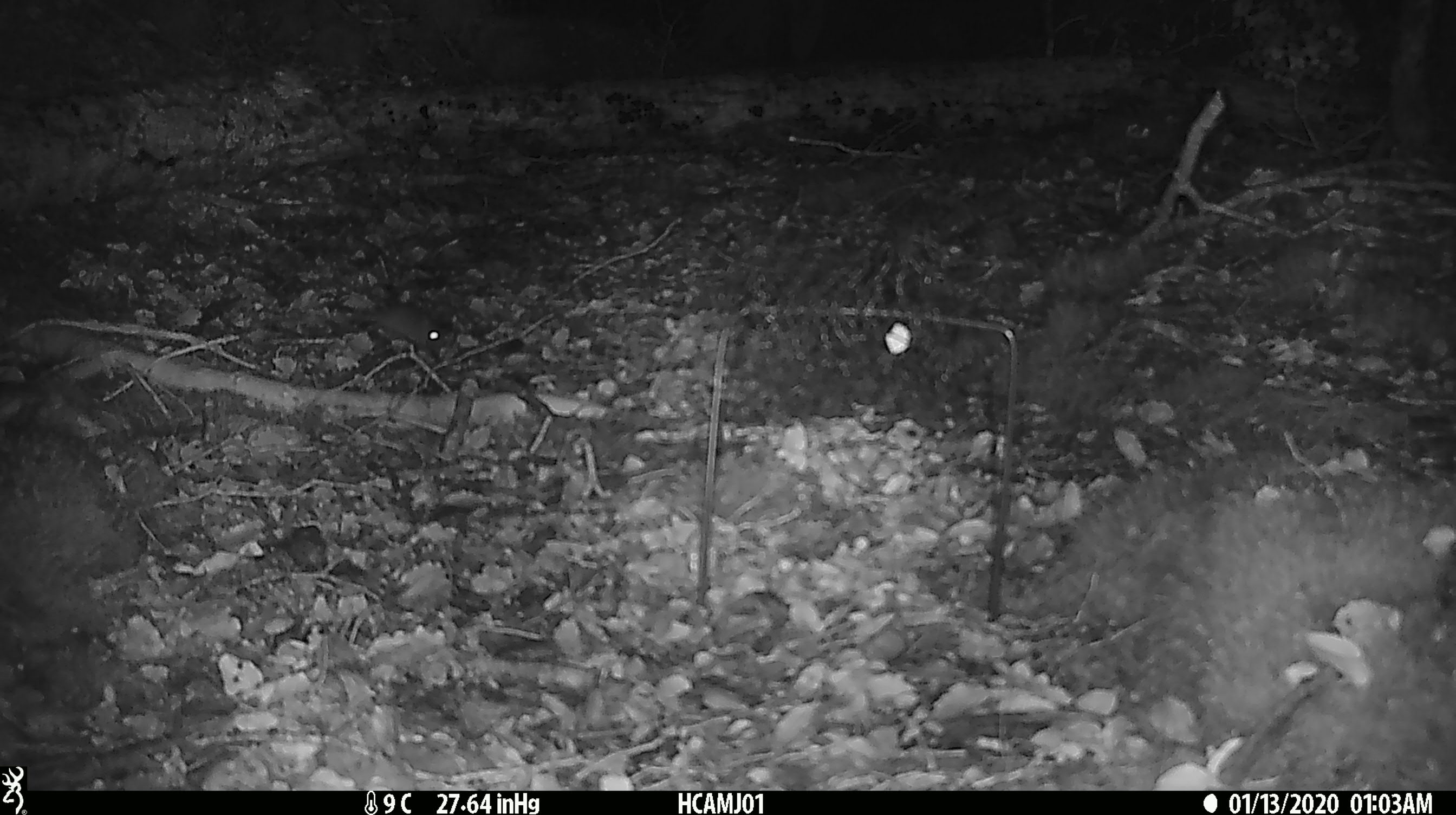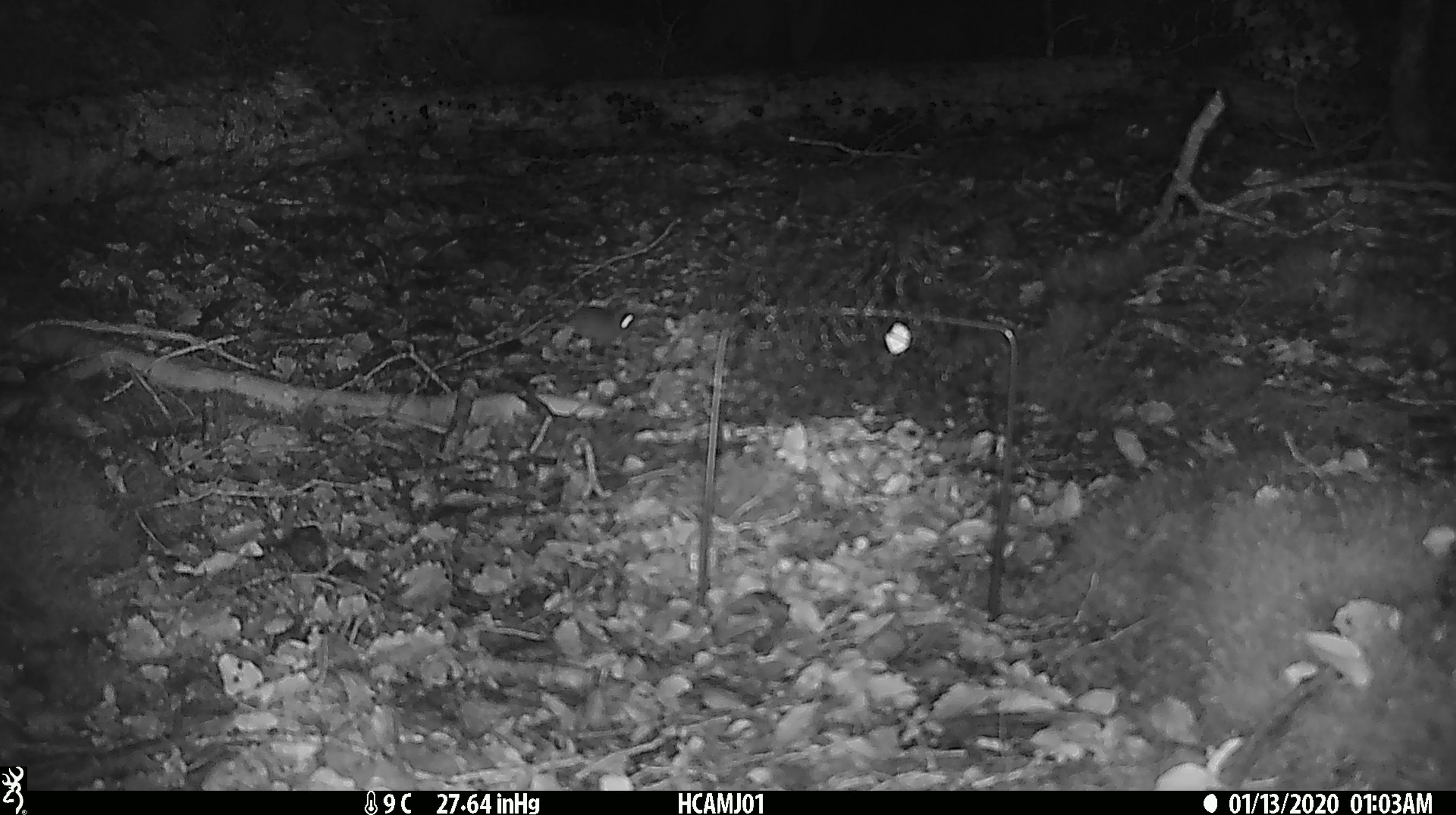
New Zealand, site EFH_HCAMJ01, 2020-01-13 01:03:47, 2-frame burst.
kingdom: Animalia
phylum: Chordata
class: Mammalia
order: Rodentia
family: Muridae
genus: Mus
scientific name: Mus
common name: mouse